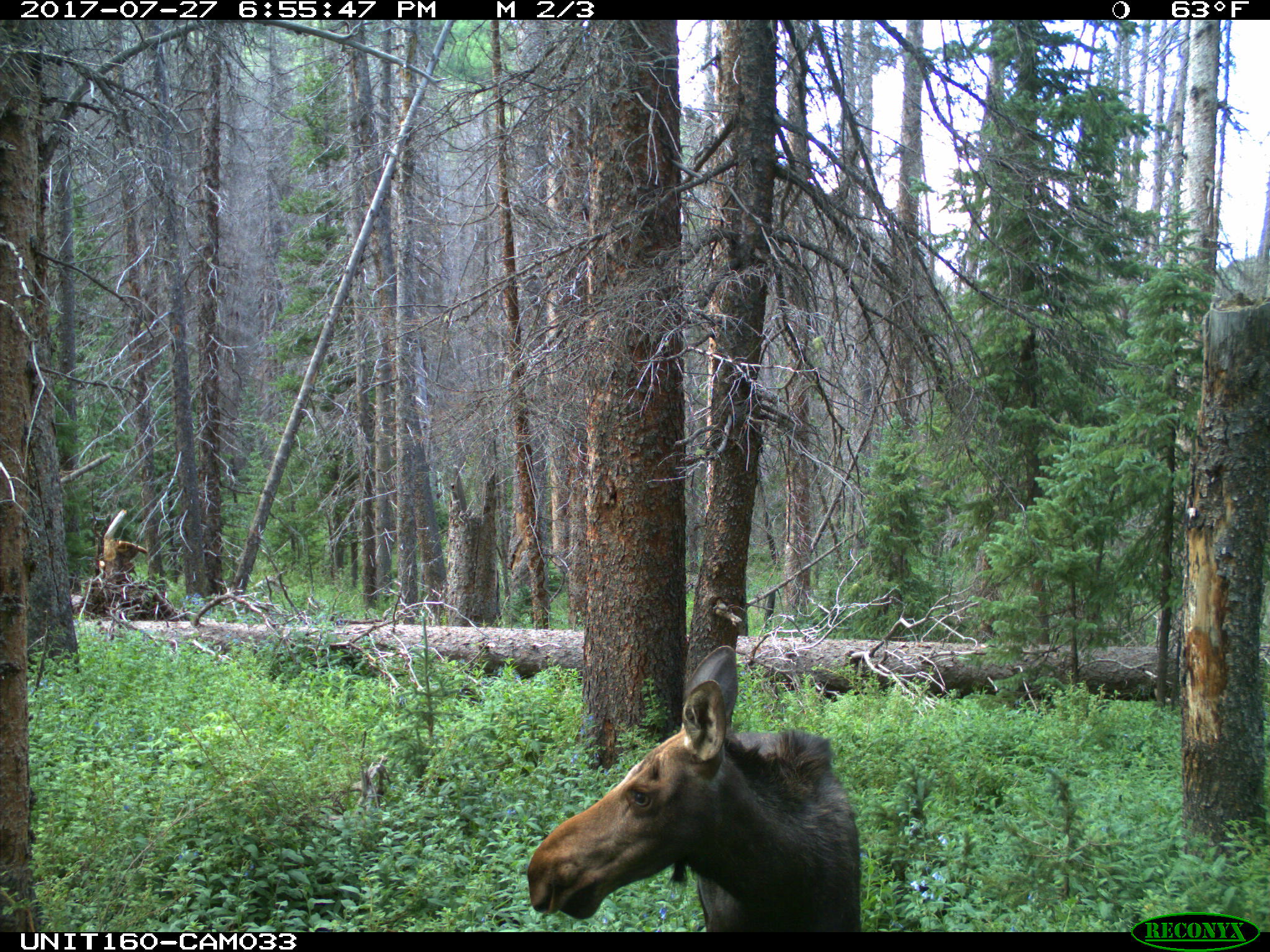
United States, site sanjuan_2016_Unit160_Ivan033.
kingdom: Animalia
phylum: Chordata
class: Mammalia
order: Artiodactyla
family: Cervidae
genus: Alces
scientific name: Alces alces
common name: moose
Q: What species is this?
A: Alces alces (moose).